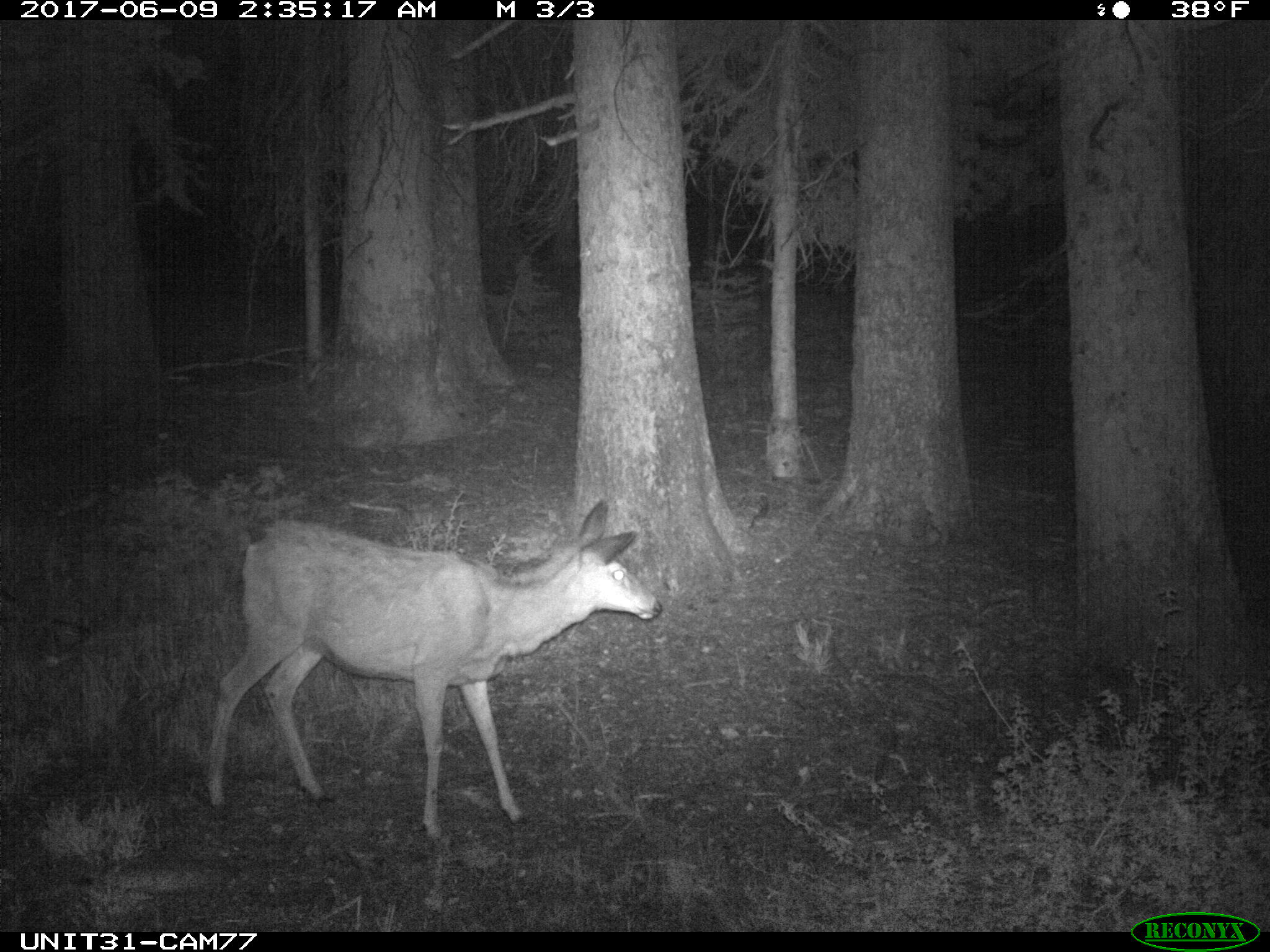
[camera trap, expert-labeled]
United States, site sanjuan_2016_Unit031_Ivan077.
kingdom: Animalia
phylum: Chordata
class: Mammalia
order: Artiodactyla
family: Cervidae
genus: Odocoileus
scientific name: Odocoileus hemionus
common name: mule deer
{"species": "Odocoileus hemionus (mule deer)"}